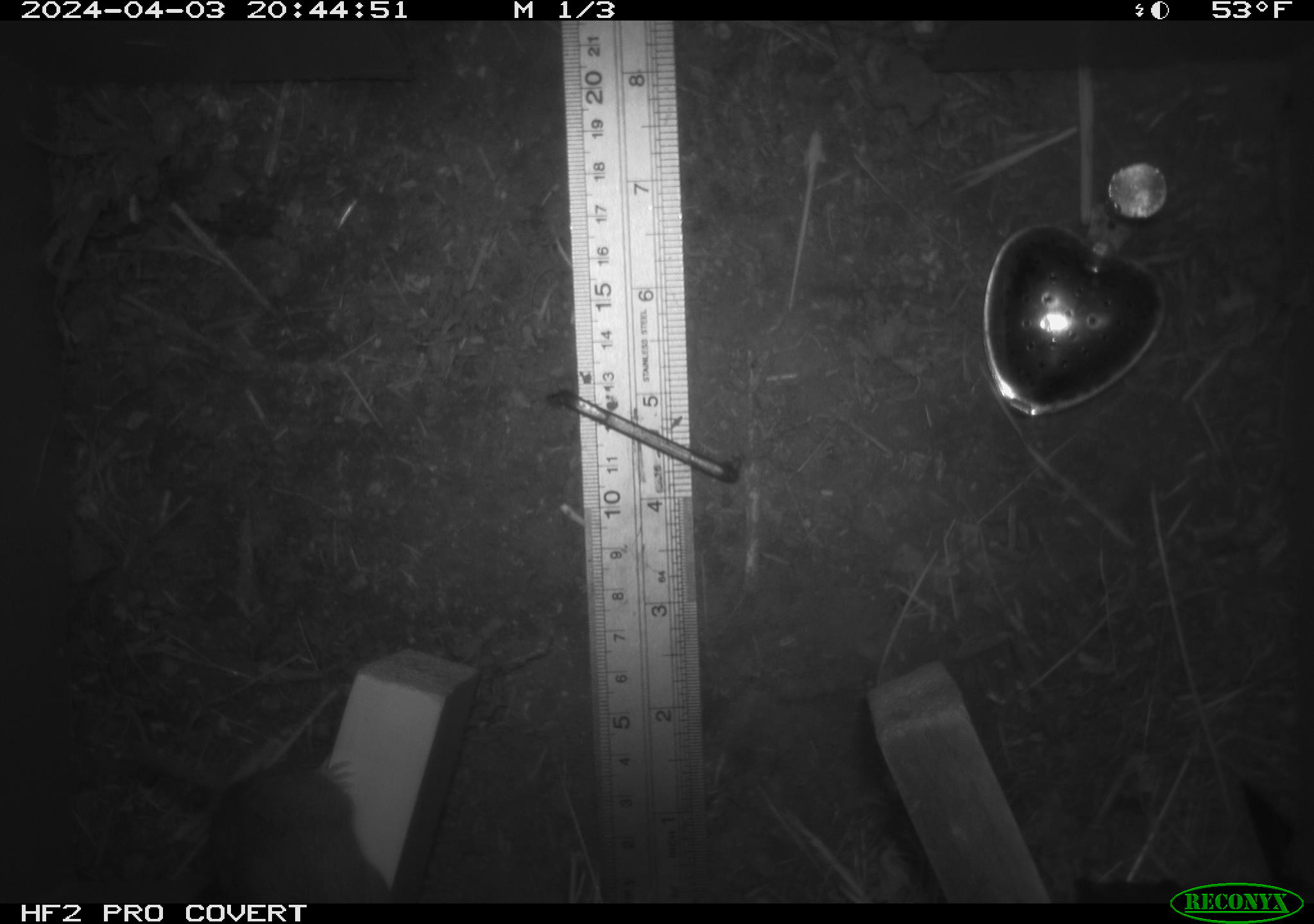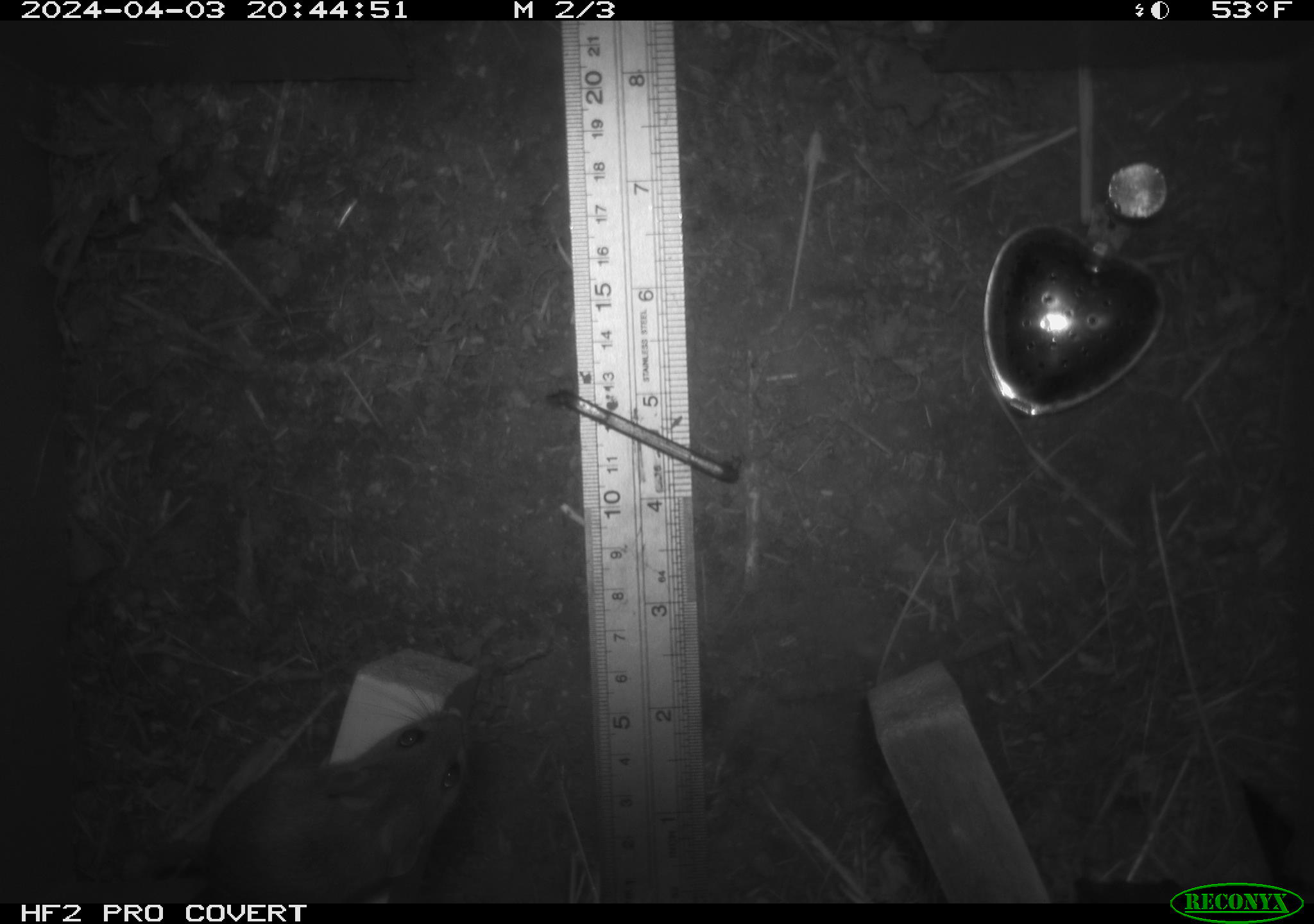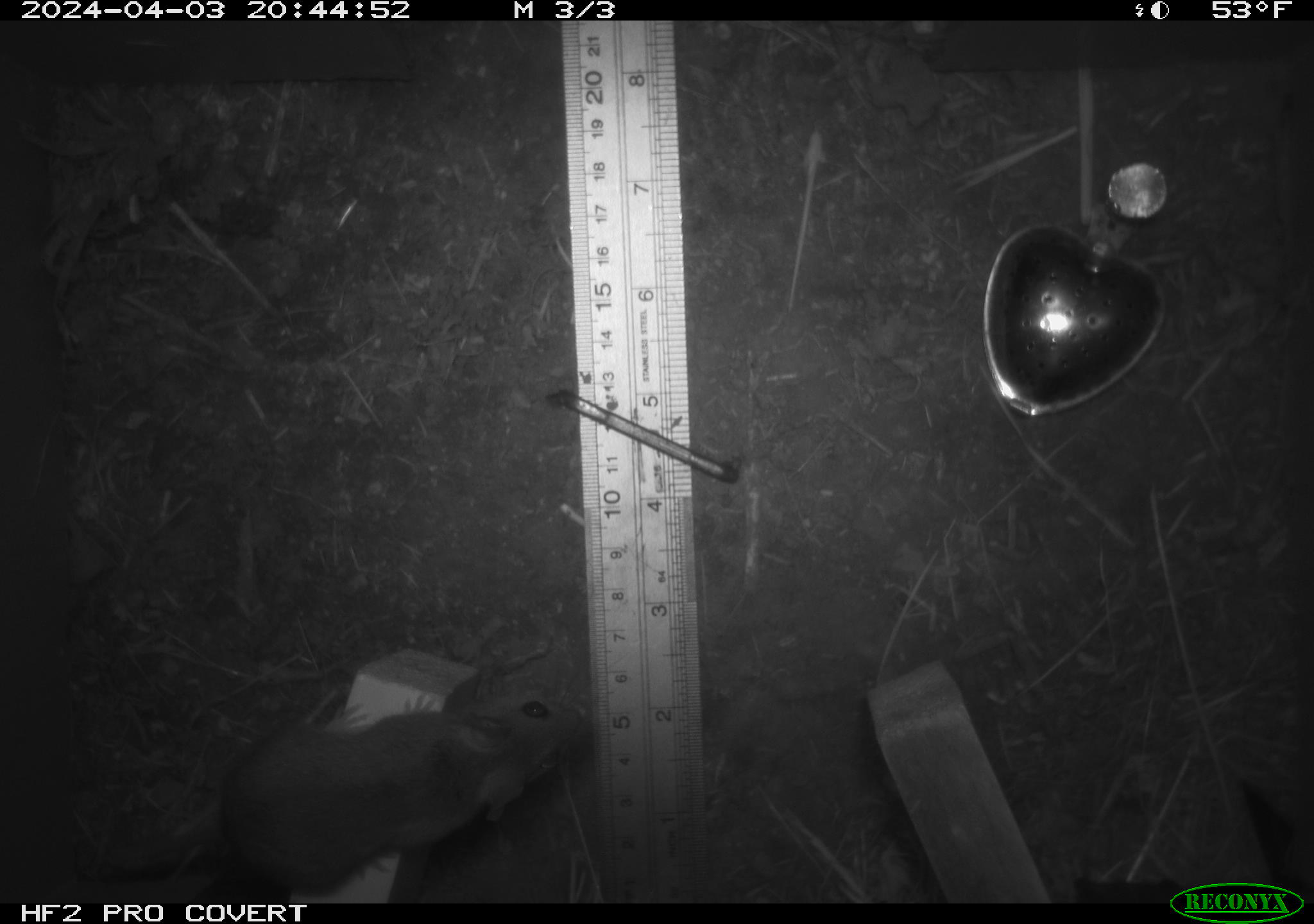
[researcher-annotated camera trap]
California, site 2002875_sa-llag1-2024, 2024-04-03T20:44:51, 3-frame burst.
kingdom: Animalia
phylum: Chordata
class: Mammalia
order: Rodentia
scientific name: Rodentia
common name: mouse species